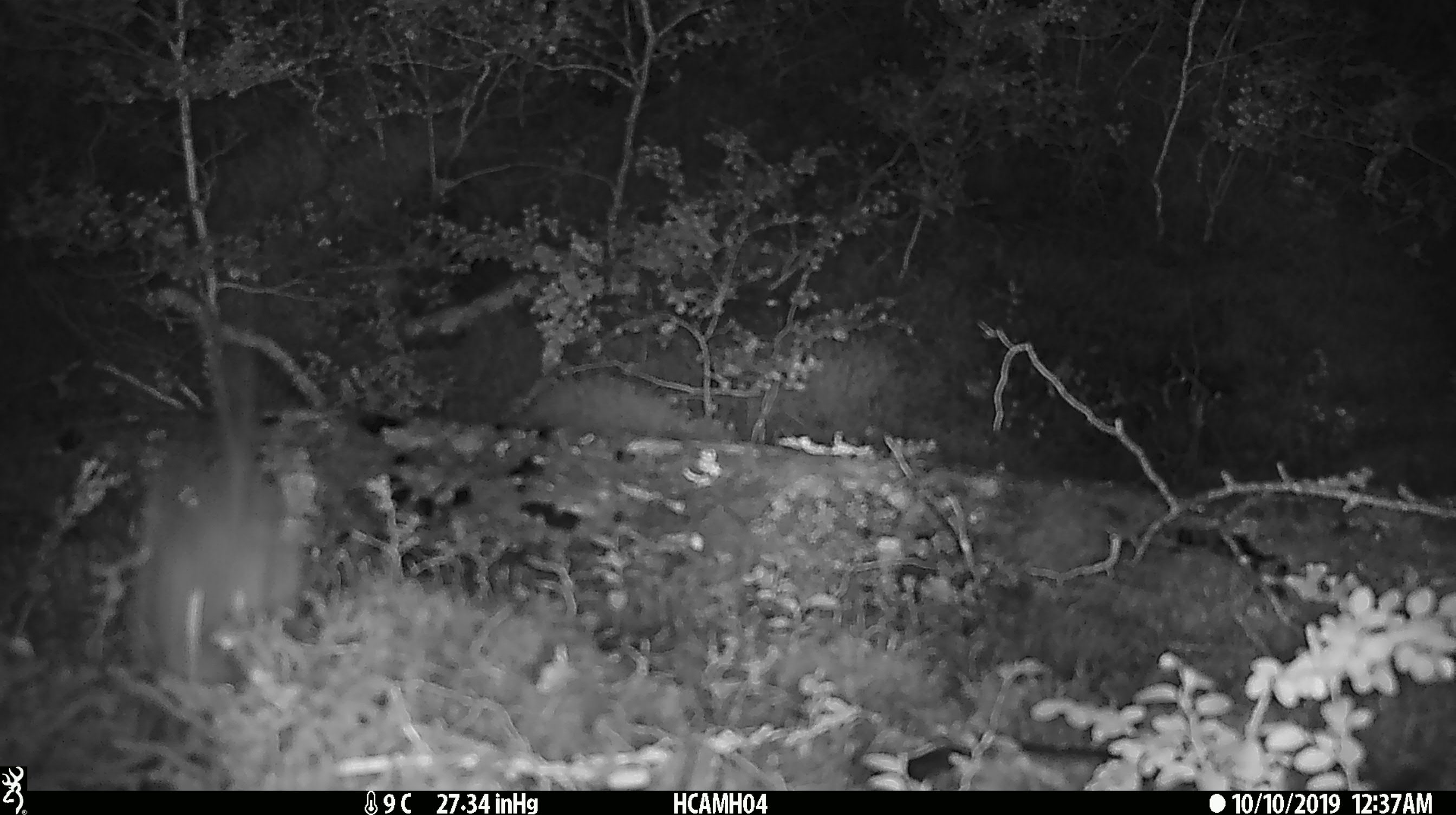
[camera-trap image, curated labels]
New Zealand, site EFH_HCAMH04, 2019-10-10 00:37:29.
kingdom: Animalia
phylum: Chordata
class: Mammalia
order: Rodentia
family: Muridae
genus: Mus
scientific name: Mus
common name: mouse